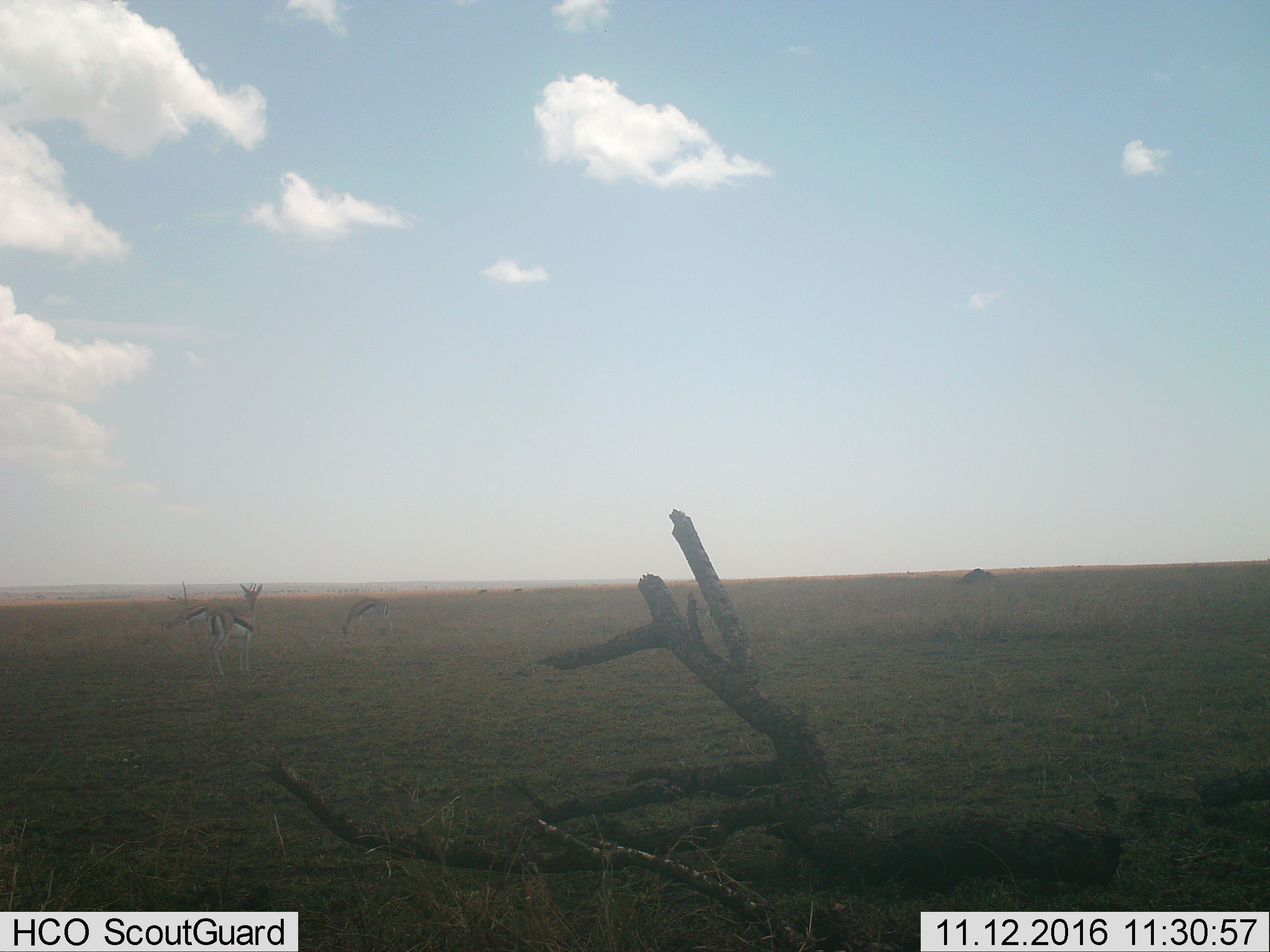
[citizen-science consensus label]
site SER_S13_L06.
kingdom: Animalia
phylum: Chordata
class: Mammalia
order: Artiodactyla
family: Bovidae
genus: Eudorcas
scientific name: Eudorcas thomsonii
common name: thomson's gazelle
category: gazellethomsons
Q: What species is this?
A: Gazellethomsons (thomson's gazelle) (Eudorcas thomsonii).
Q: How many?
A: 3.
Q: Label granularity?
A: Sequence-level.